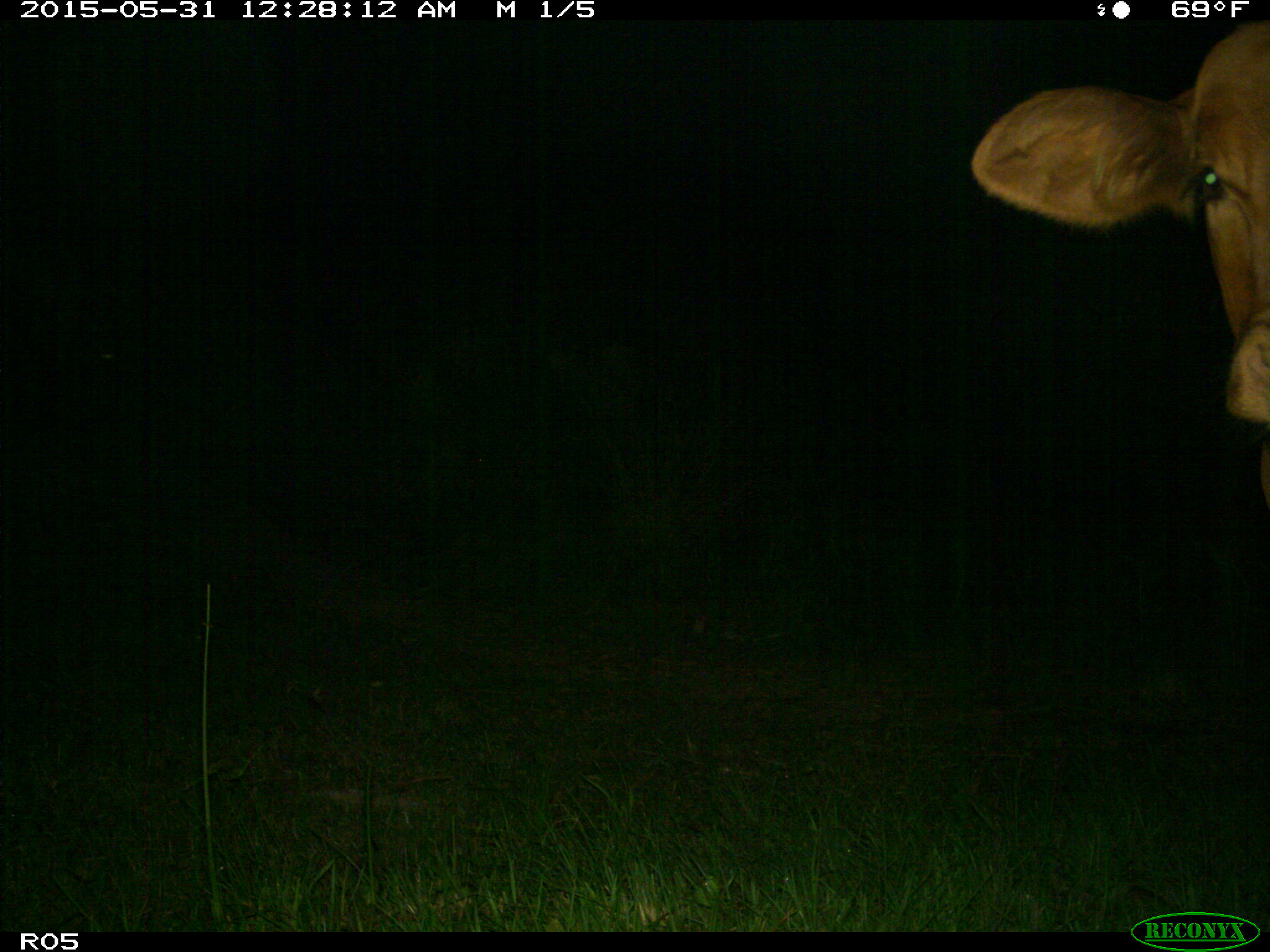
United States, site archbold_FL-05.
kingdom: Animalia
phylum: Chordata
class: Mammalia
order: Artiodactyla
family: Bovidae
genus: Bos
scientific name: Bos taurus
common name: domestic cow